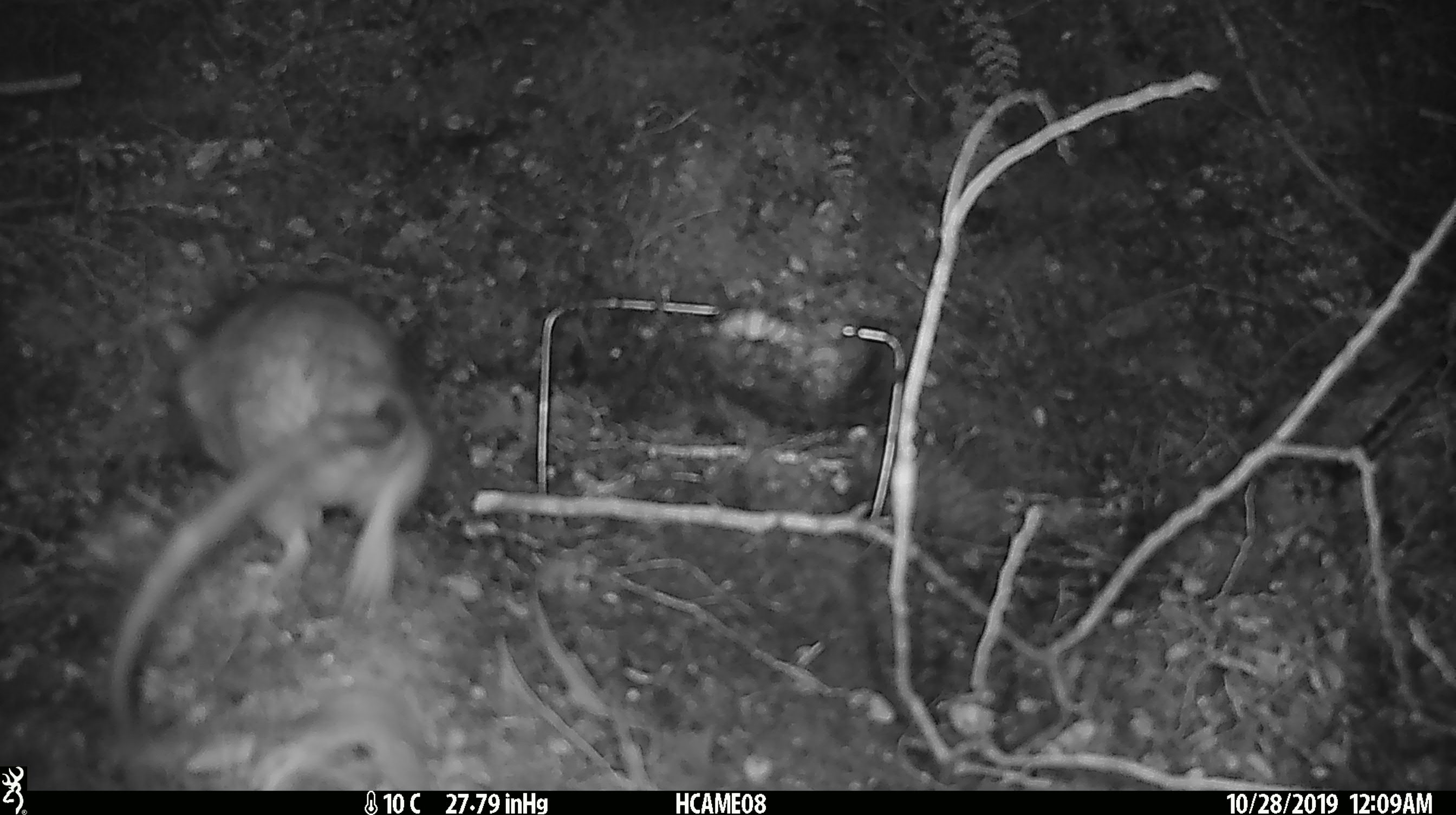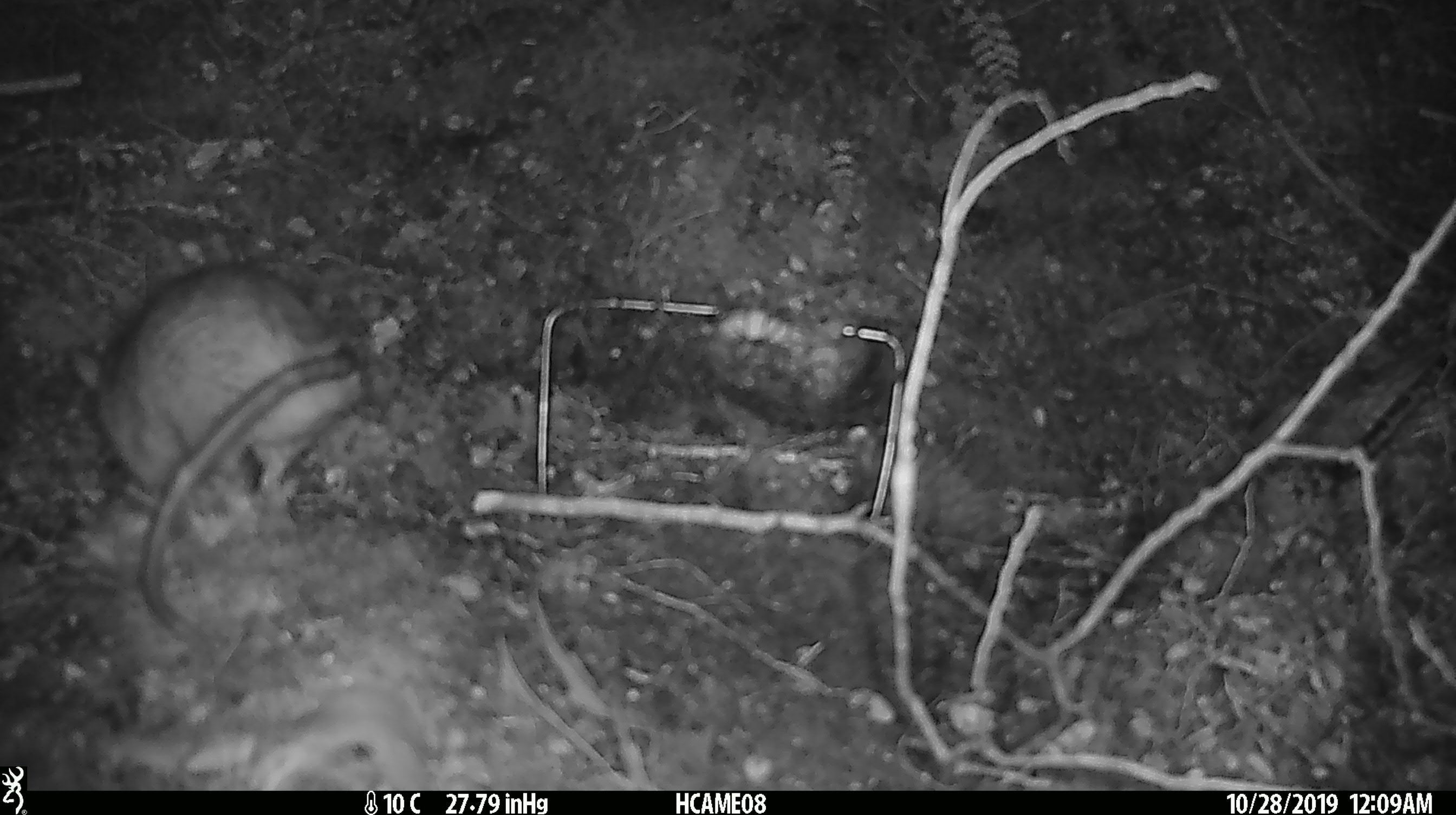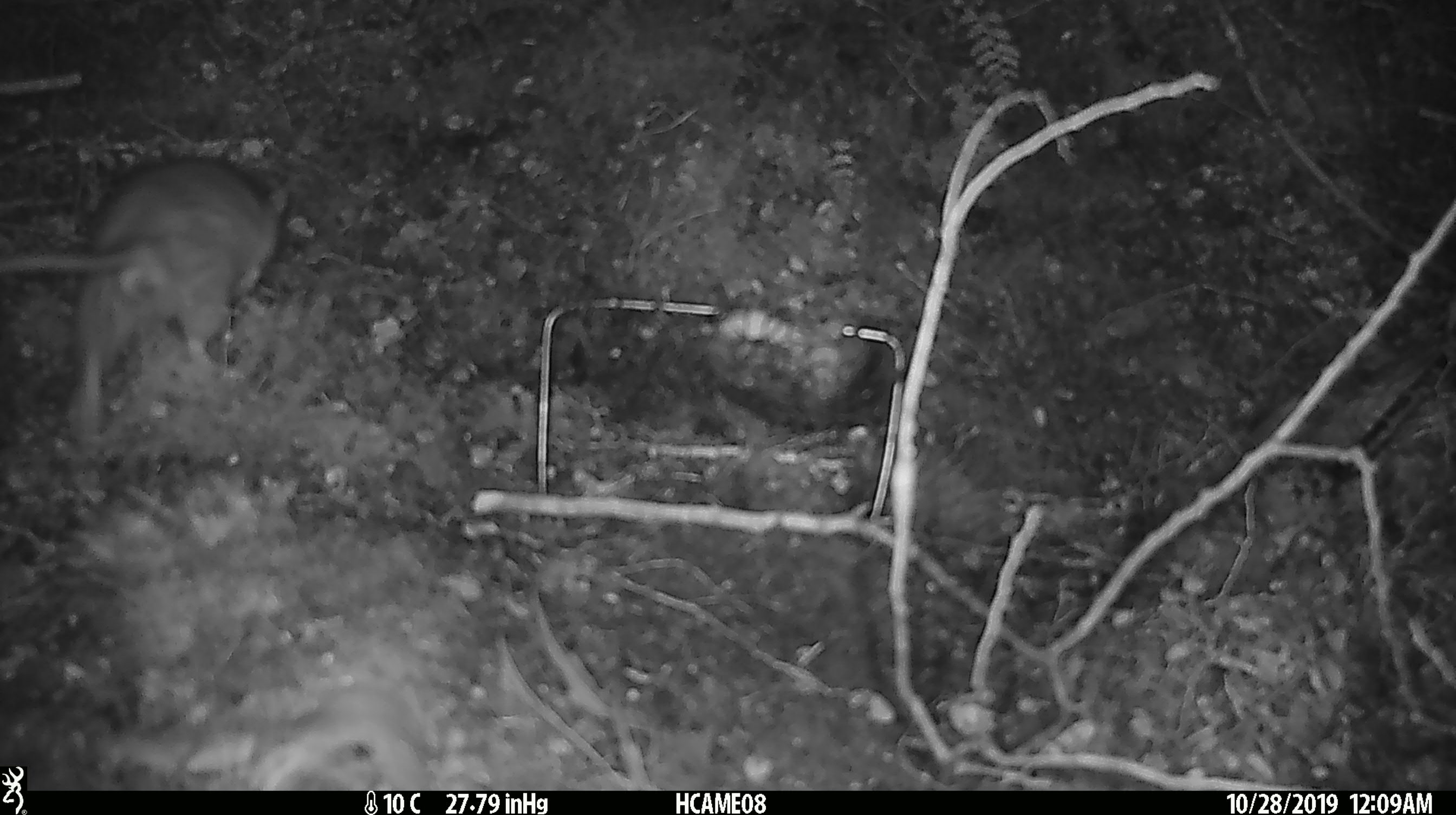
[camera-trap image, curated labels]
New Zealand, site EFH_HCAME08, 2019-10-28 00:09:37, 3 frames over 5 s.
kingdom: Animalia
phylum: Chordata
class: Mammalia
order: Rodentia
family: Muridae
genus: Rattus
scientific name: Rattus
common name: rat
Rat (Rattus).